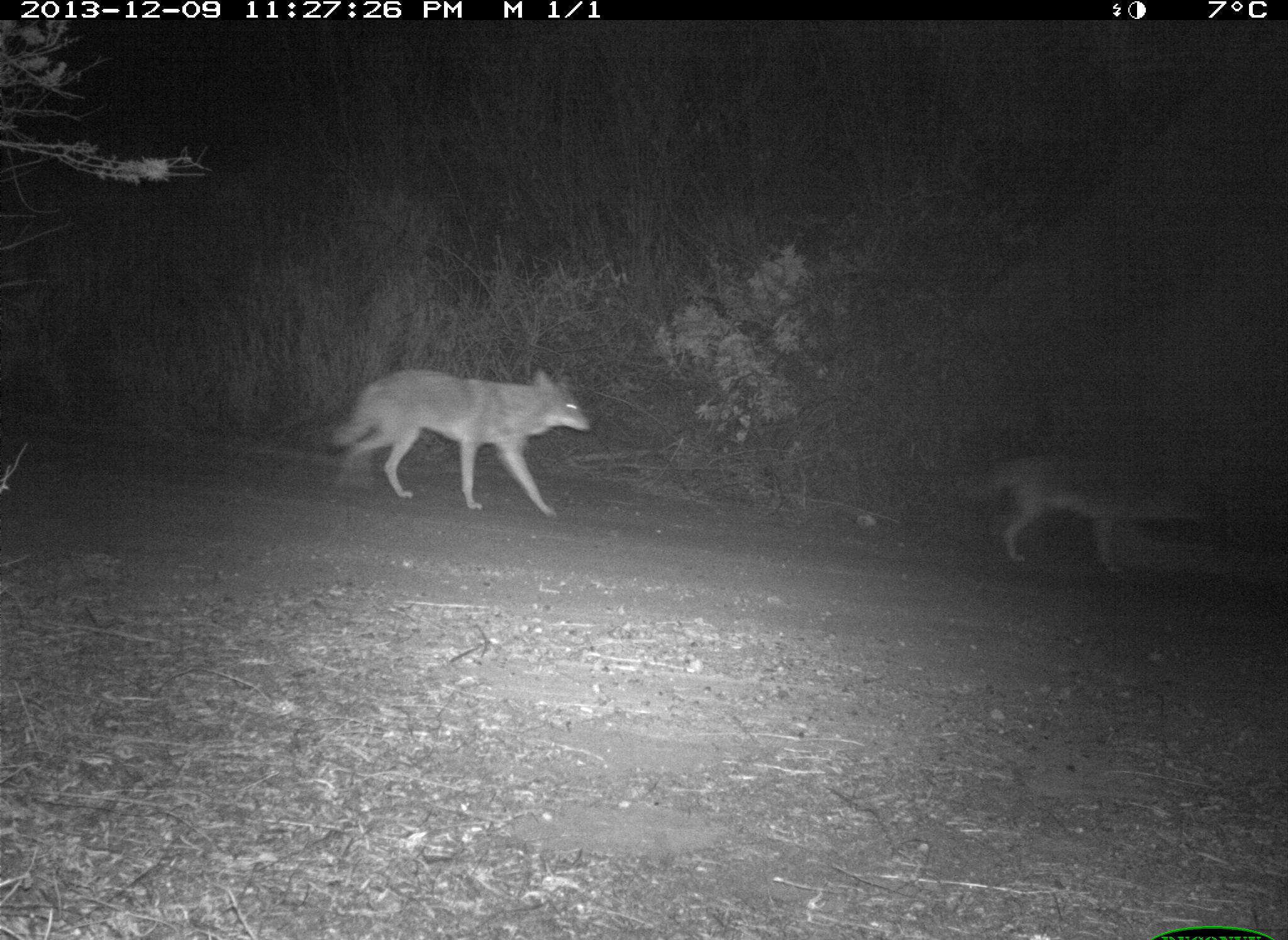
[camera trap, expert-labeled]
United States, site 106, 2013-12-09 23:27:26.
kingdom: Animalia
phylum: Chordata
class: Mammalia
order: Carnivora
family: Canidae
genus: Canis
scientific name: Canis latrans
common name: coyote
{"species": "coyote (Canis latrans)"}